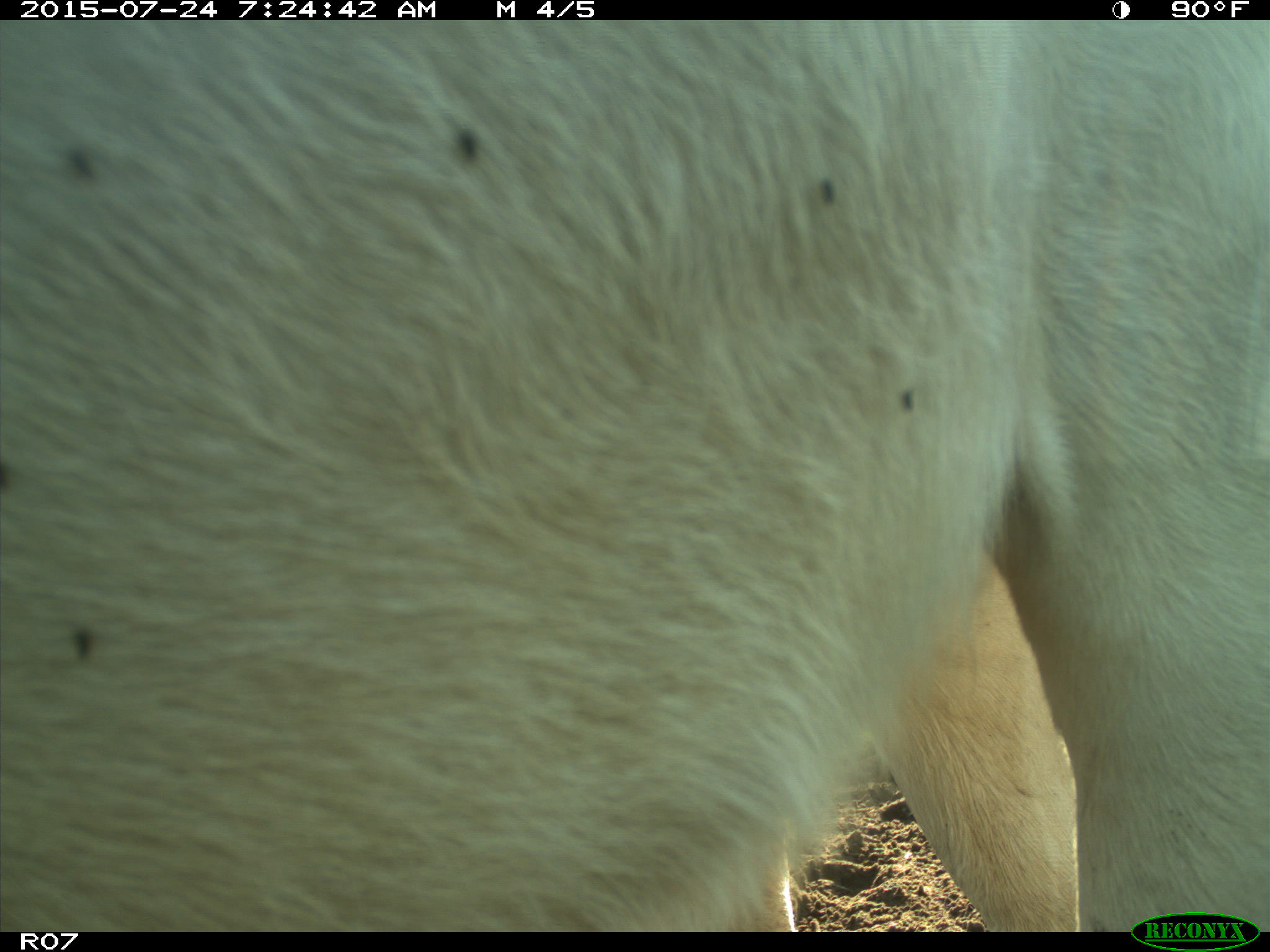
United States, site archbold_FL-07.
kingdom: Animalia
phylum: Chordata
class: Mammalia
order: Artiodactyla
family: Bovidae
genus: Bos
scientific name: Bos taurus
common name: domestic cow